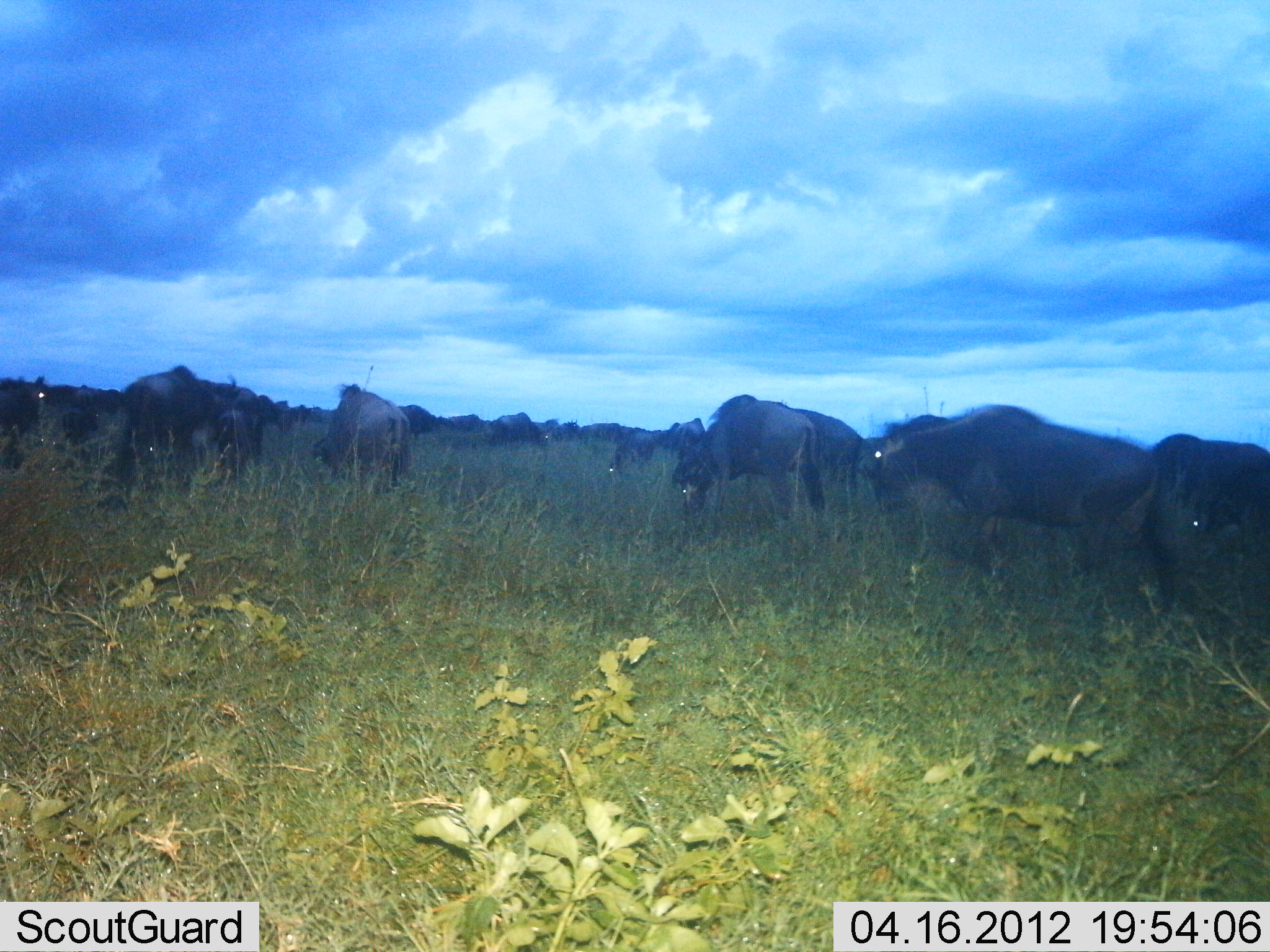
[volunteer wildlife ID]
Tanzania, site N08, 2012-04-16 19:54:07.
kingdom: Animalia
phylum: Chordata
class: Mammalia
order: Artiodactyla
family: Bovidae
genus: Connochaetes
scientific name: Connochaetes taurinus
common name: blue wildebeest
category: wildebeest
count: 11-50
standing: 56%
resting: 6%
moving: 50%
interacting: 0%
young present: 0%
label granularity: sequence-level